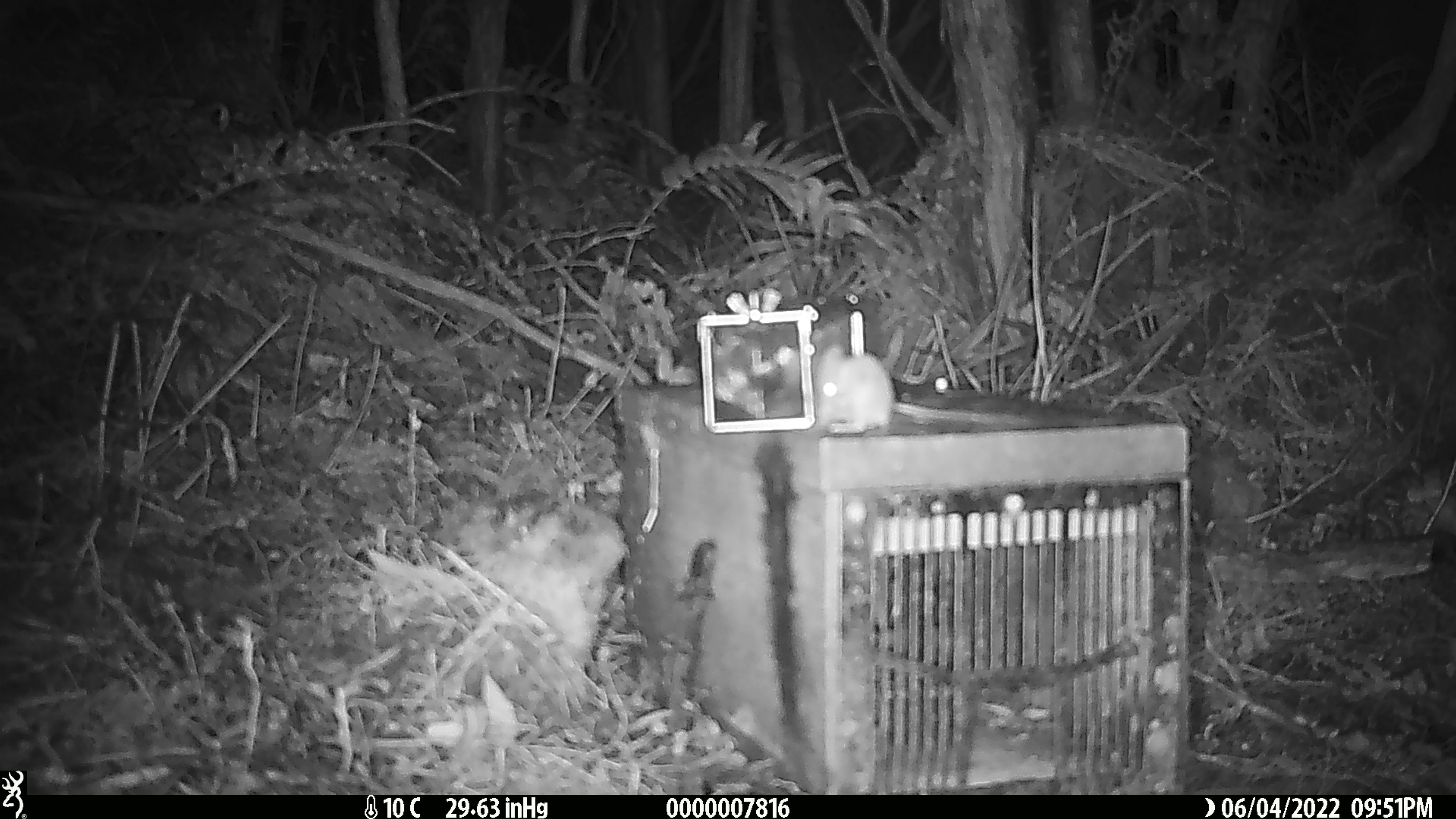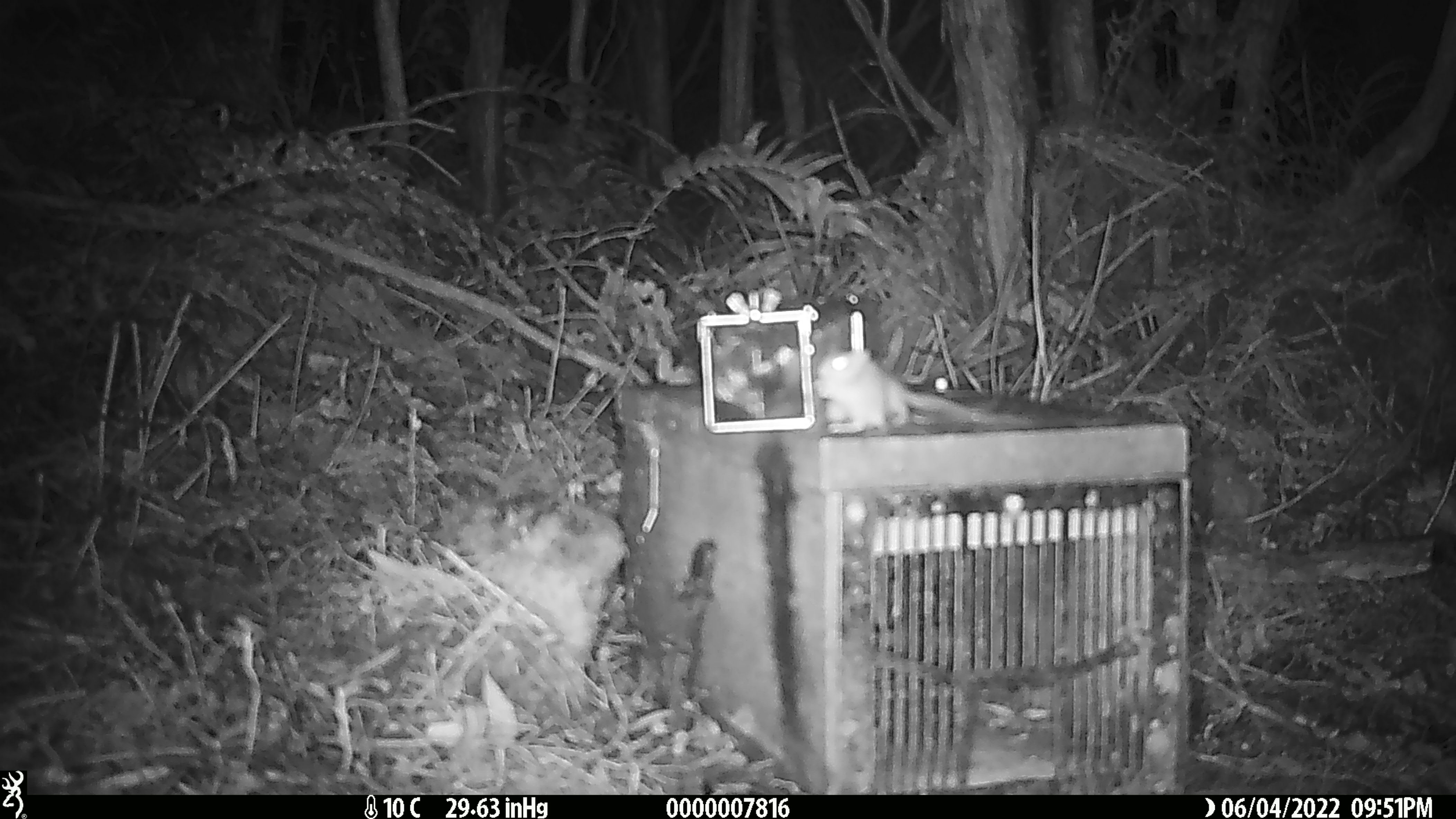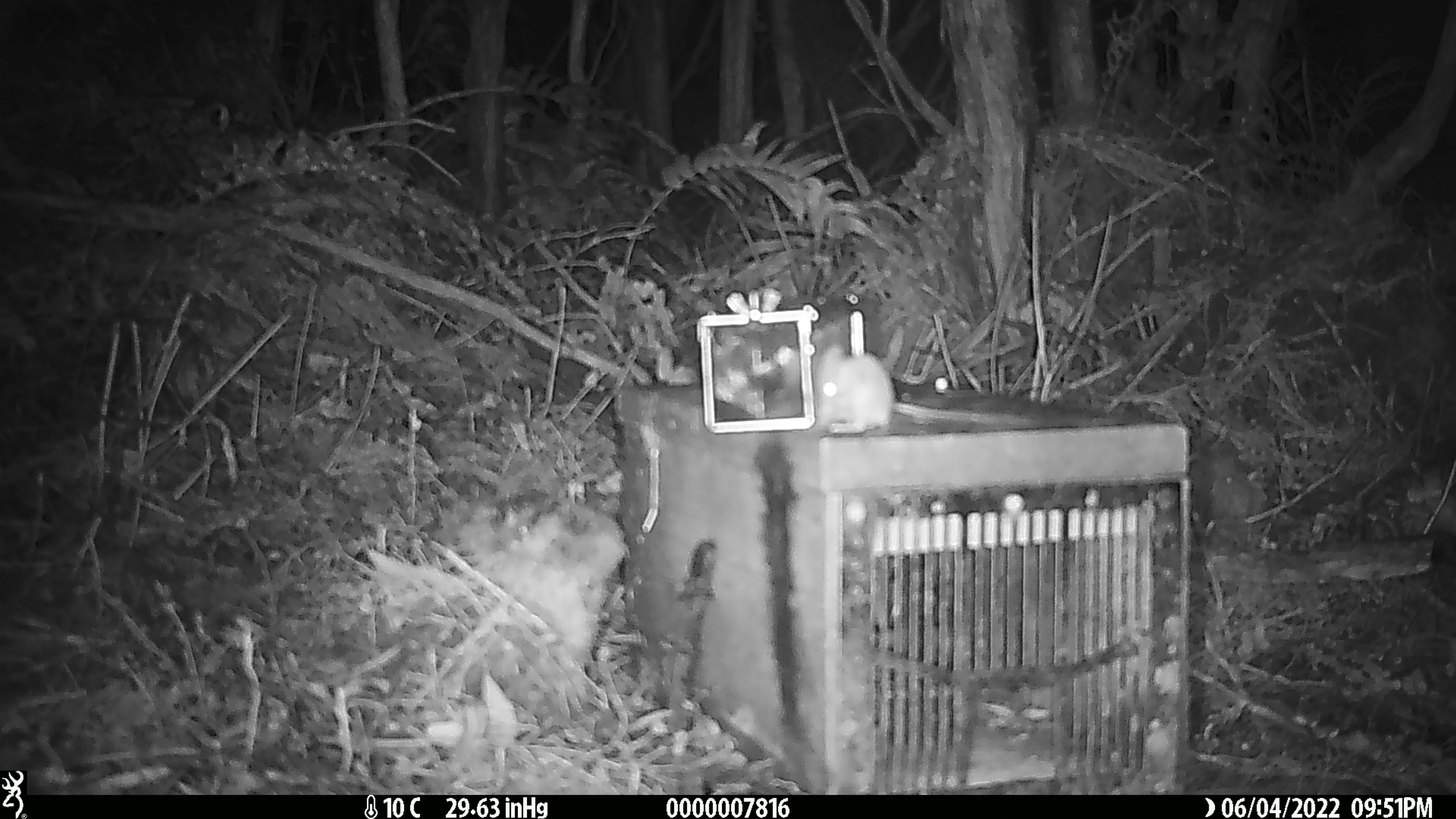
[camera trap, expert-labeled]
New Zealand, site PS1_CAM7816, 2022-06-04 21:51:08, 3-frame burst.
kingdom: Animalia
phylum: Chordata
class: Mammalia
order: Rodentia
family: Muridae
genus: Mus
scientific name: Mus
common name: mouse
Mouse (Mus).